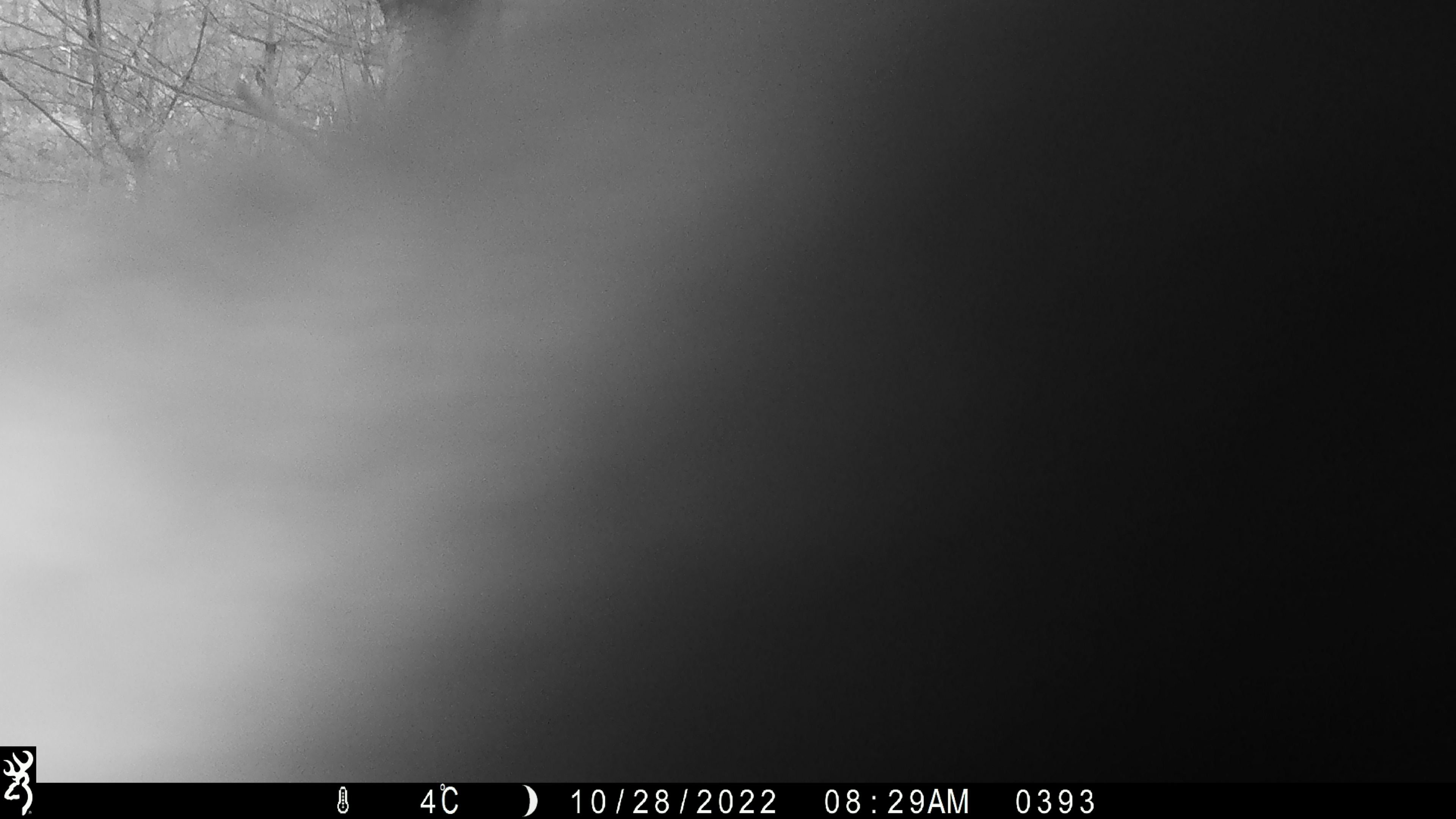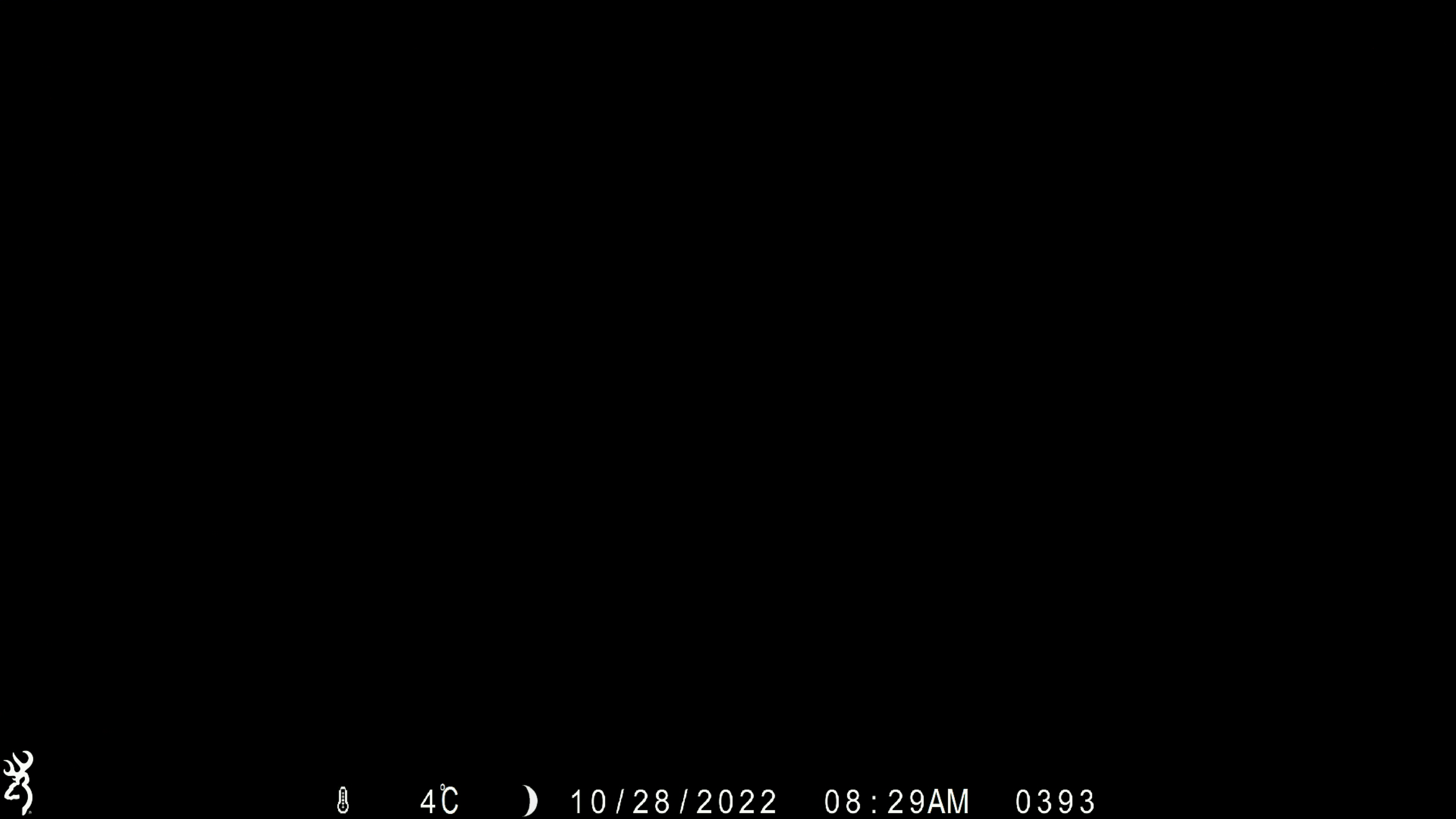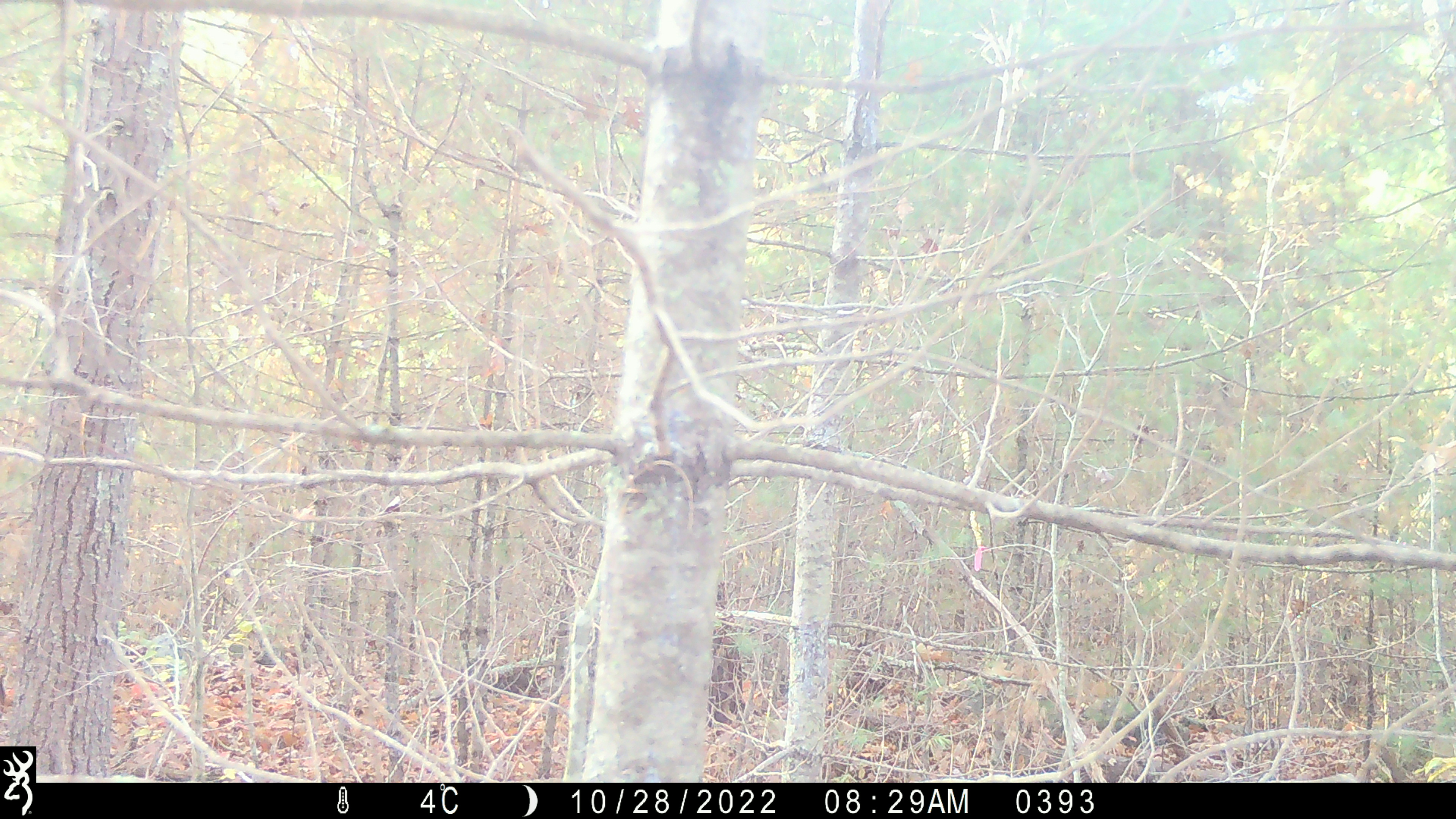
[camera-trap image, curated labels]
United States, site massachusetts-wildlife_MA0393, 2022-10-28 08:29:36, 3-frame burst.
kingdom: Animalia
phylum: Chordata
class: Mammalia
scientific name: Mammalia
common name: mammal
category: mammal sp.